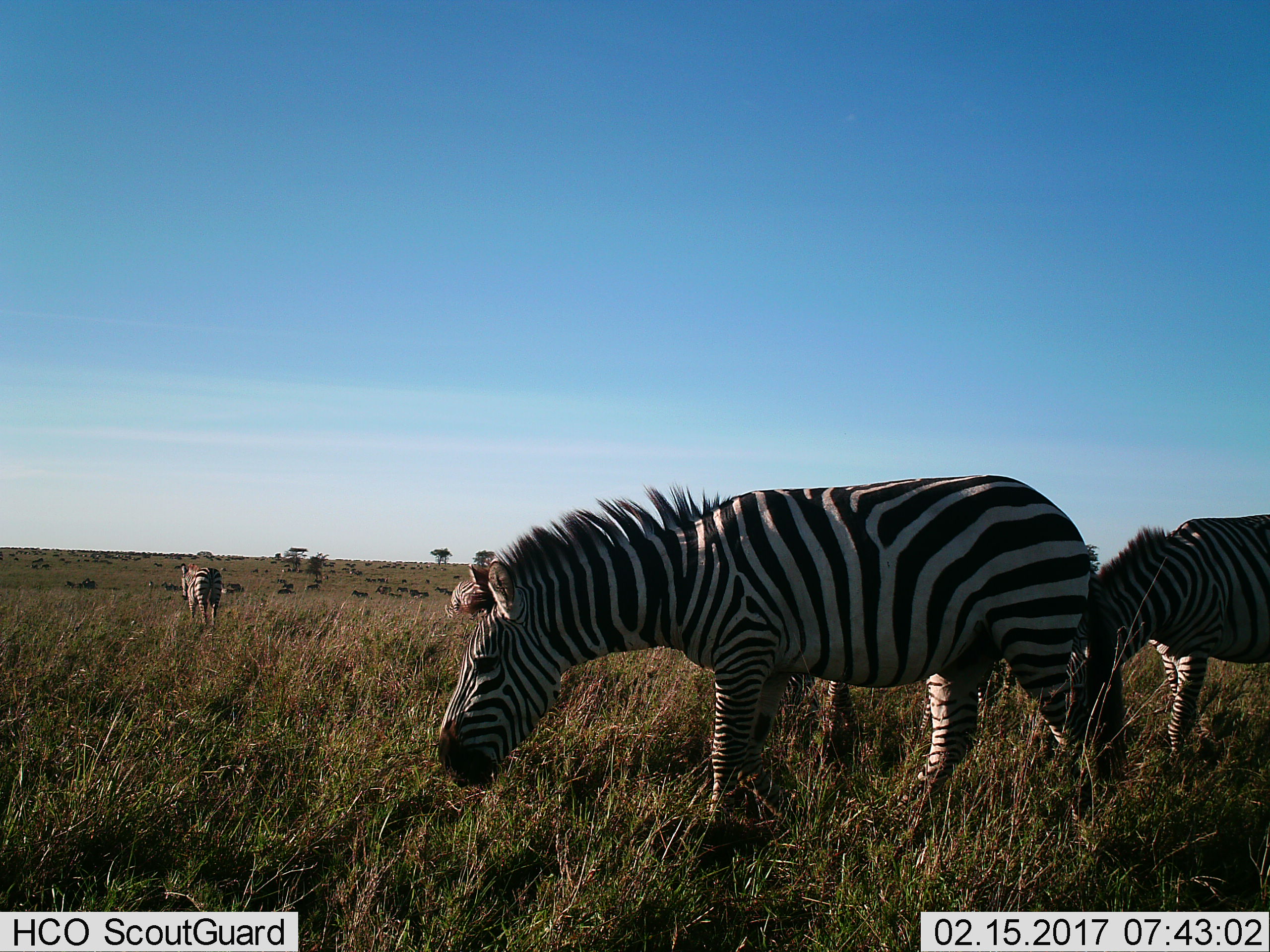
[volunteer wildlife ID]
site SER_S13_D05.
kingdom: Animalia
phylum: Chordata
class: Mammalia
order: Perissodactyla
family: Equidae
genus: Equus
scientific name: Equus quagga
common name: plains zebra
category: zebraplains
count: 4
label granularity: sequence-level